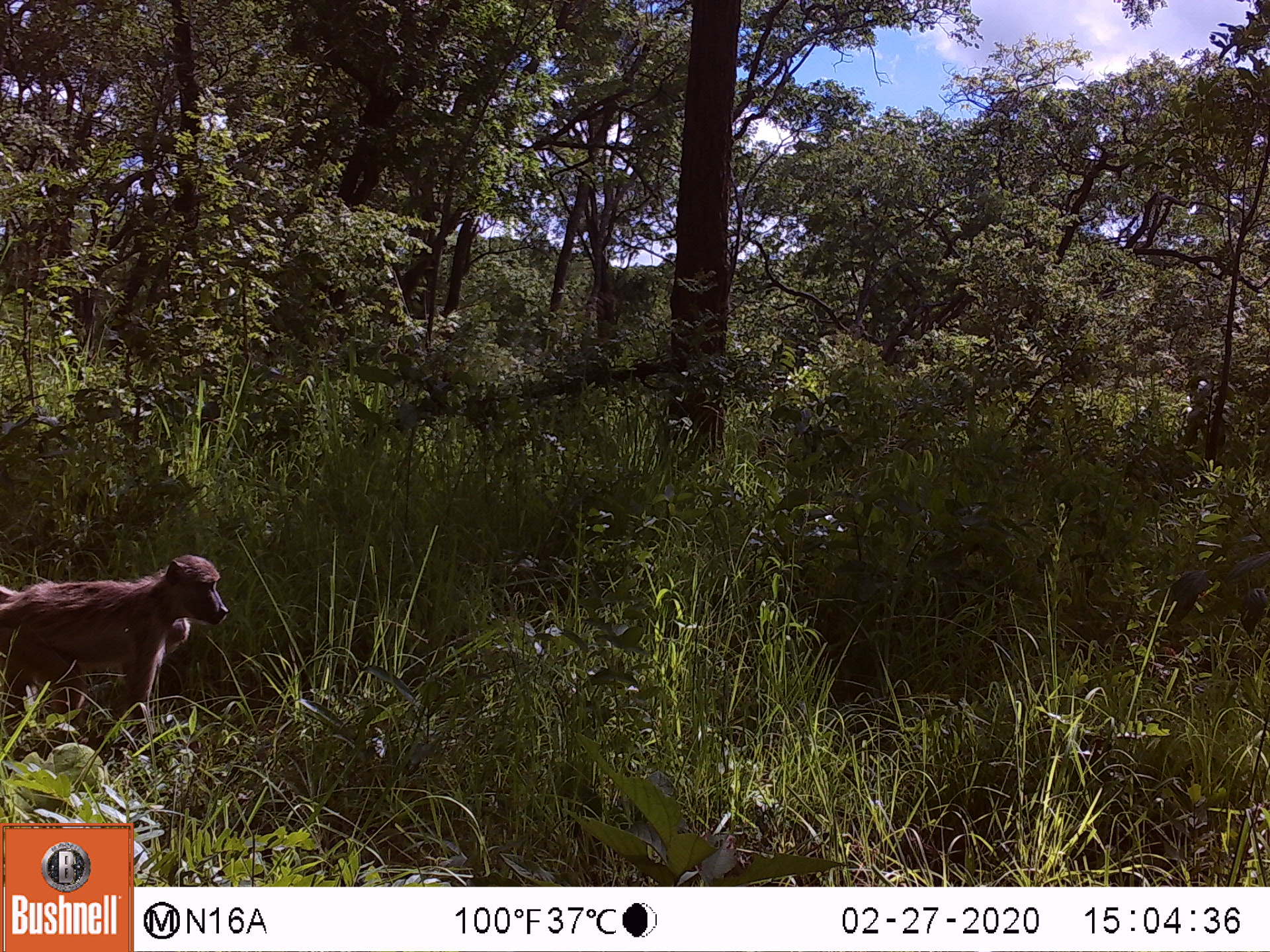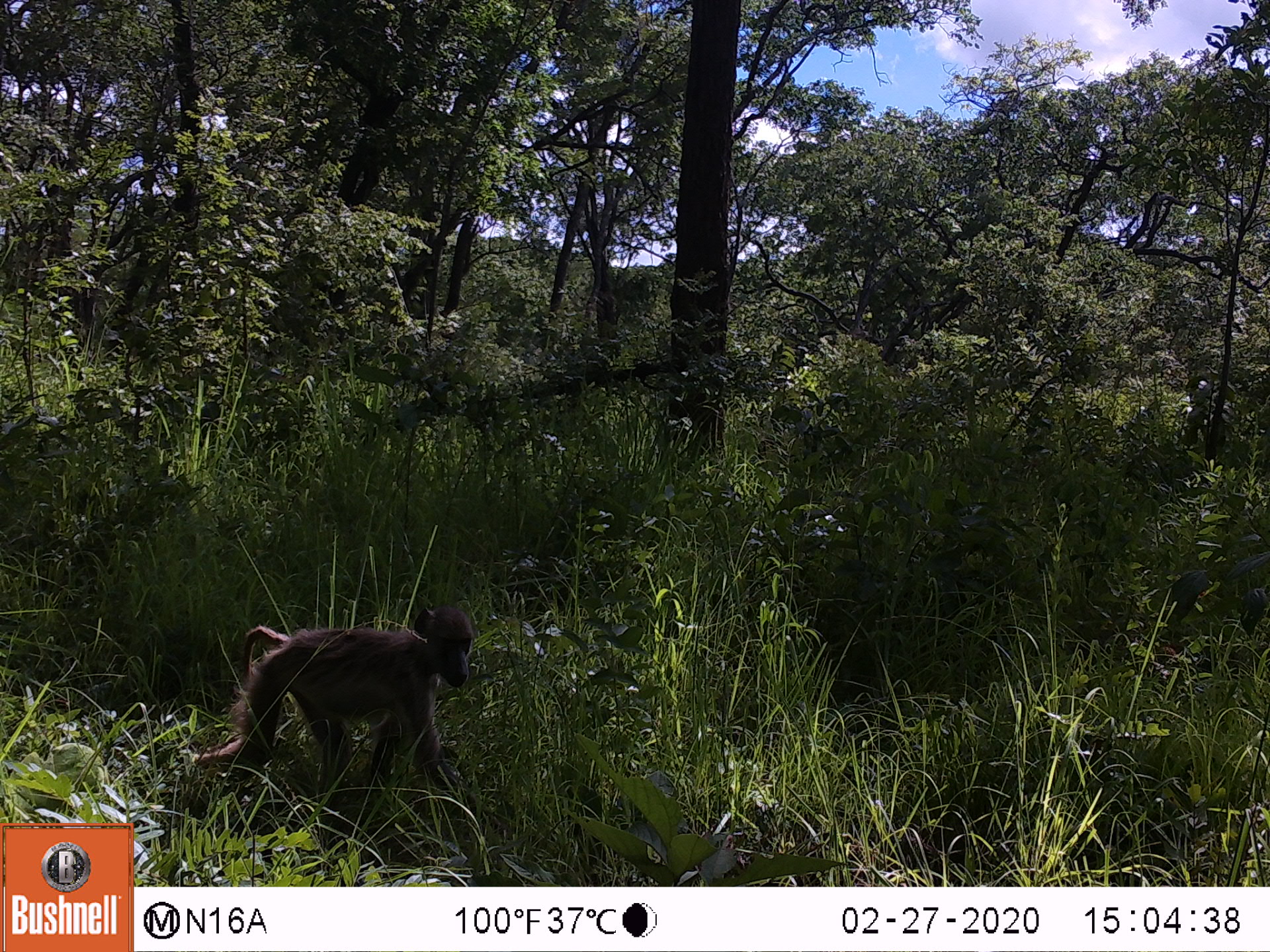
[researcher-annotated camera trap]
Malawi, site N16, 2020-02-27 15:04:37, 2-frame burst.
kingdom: Animalia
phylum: Chordata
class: Mammalia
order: Primates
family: Cercopithecidae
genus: Papio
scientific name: Papio cynocephalus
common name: yellow baboon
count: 1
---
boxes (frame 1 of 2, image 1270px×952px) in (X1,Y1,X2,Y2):
yellow baboon: (0,555,229,718)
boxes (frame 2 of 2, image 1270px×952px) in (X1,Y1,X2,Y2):
yellow baboon: (192,600,476,780)